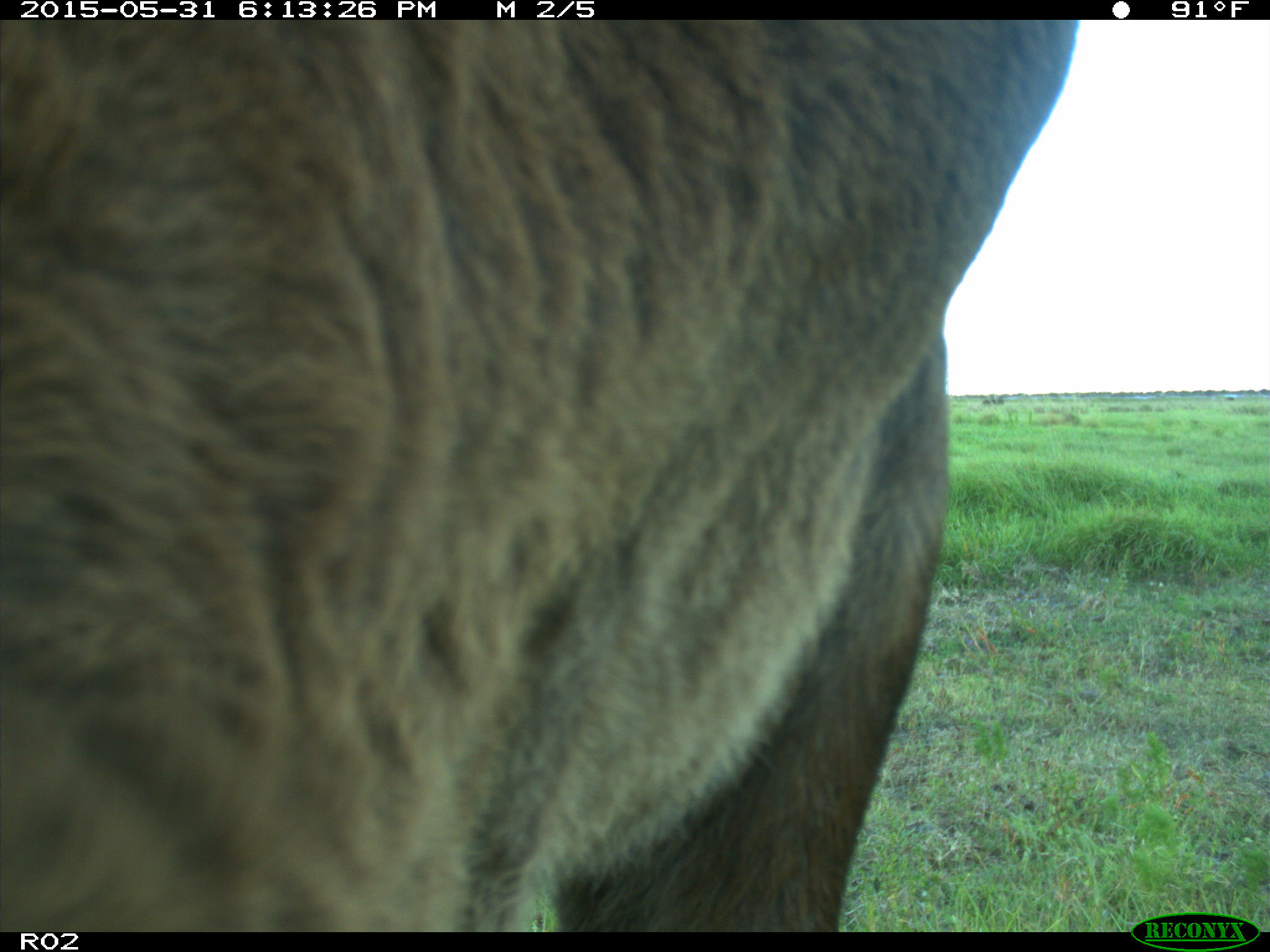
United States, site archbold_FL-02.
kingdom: Animalia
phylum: Chordata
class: Mammalia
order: Artiodactyla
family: Bovidae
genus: Bos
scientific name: Bos taurus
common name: domestic cow